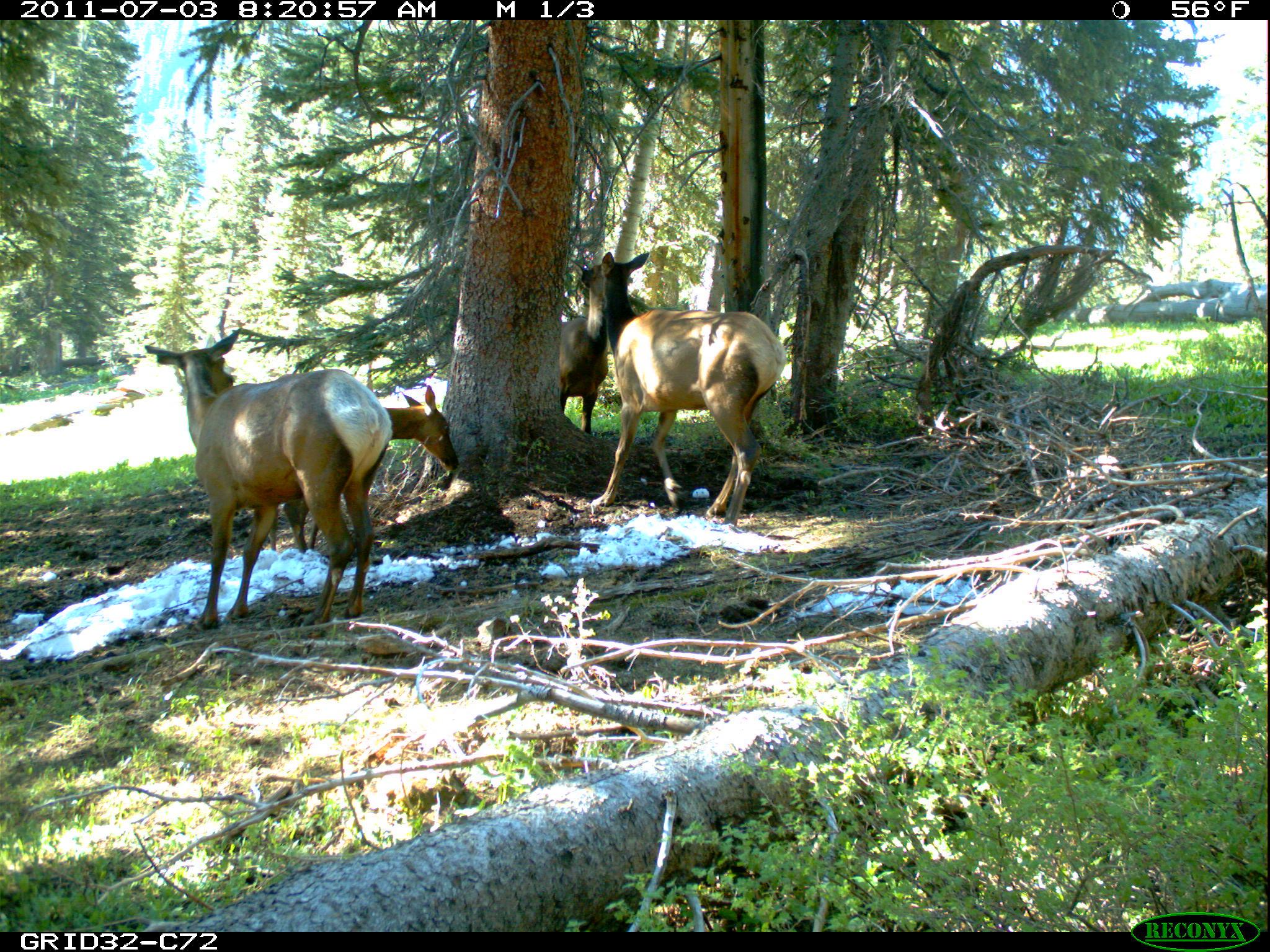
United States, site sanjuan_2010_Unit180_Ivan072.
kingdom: Animalia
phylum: Chordata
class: Mammalia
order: Artiodactyla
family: Cervidae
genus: Cervus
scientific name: Cervus elaphus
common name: red deer